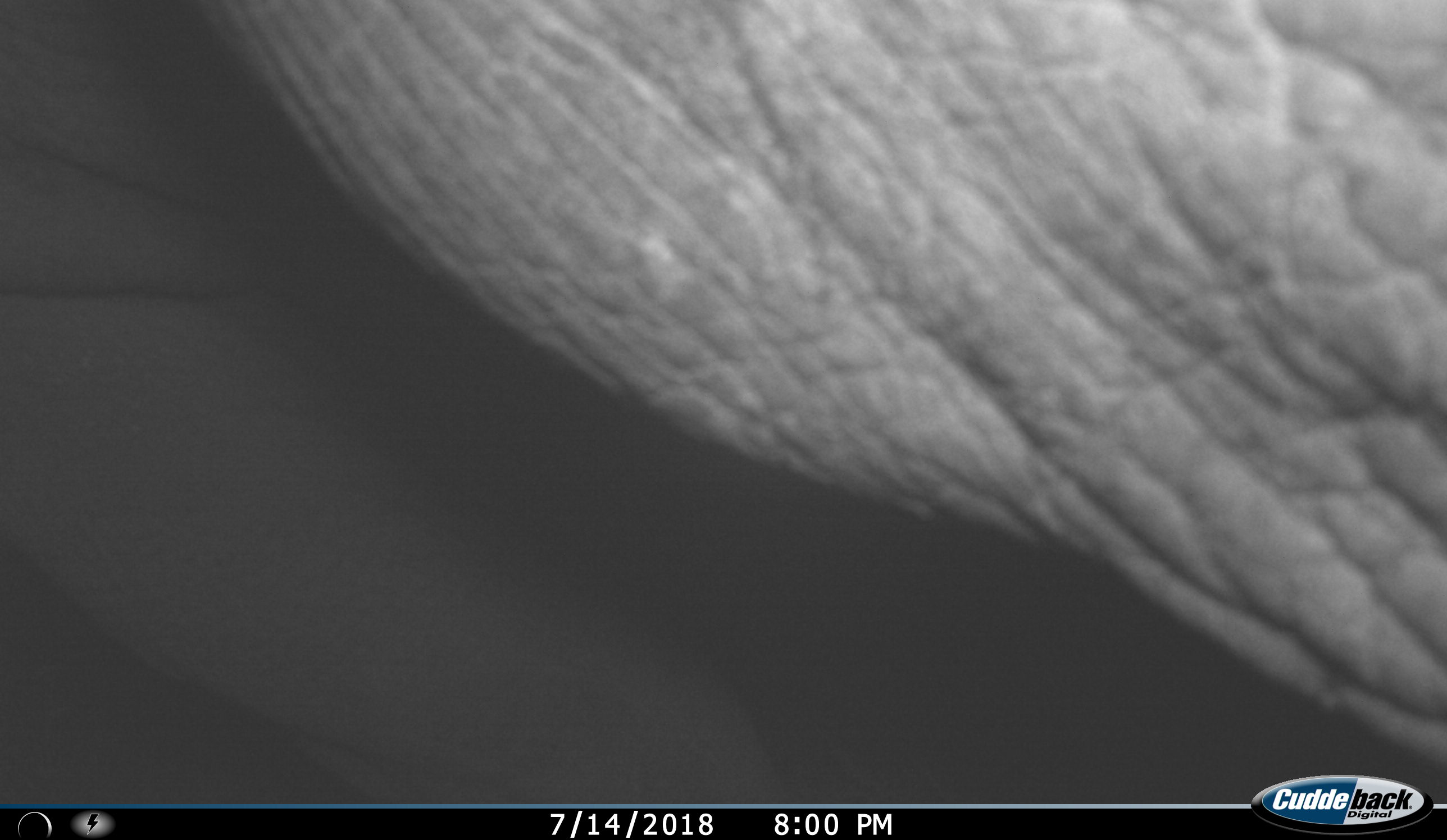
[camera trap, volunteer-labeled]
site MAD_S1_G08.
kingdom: Animalia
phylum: Chordata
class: Mammalia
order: Proboscidea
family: Elephantidae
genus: Loxodonta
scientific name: Loxodonta africana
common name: african bush elephant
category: elephant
Elephant (african bush elephant) (Loxodonta africana), count 1. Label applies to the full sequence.